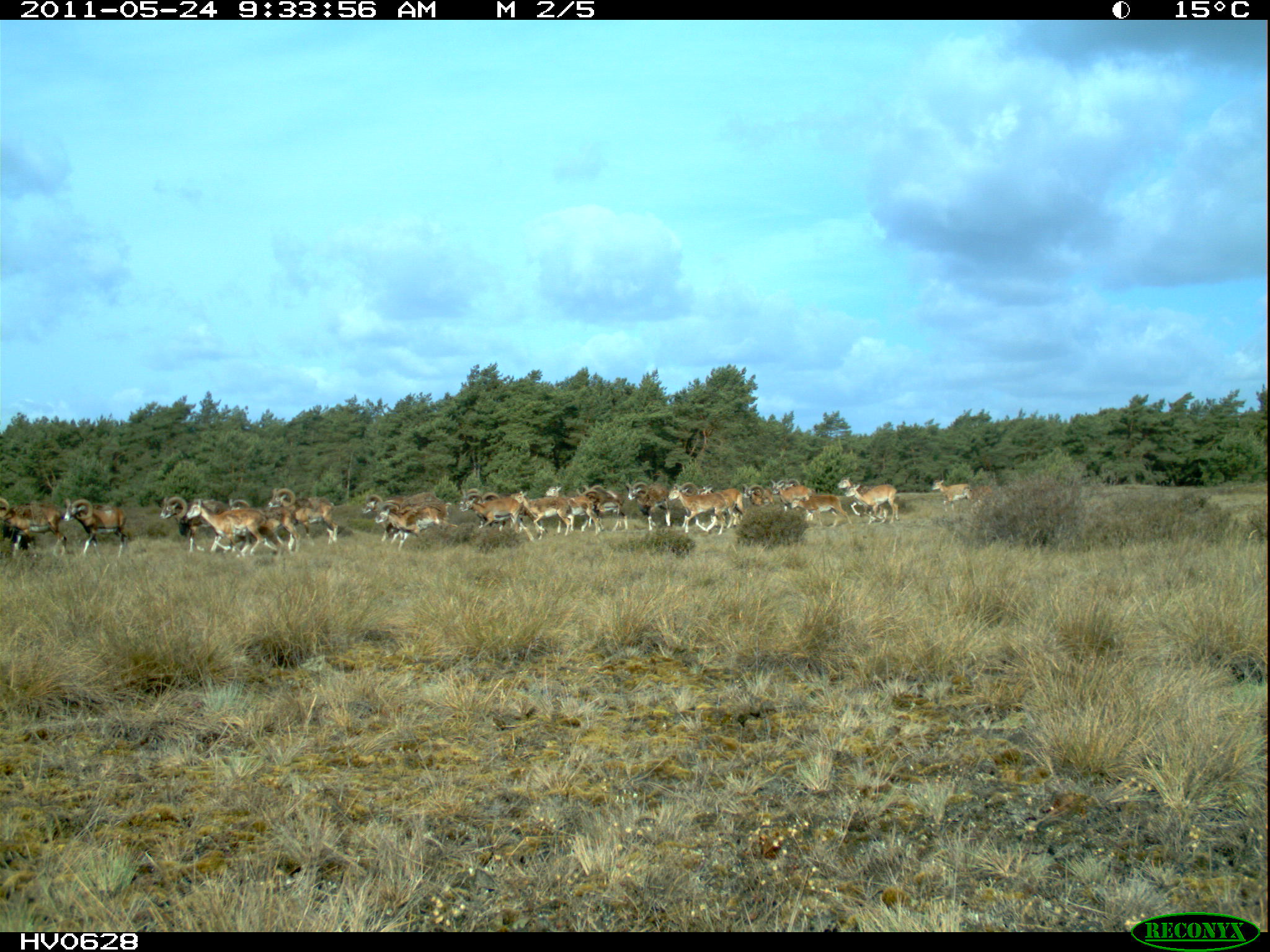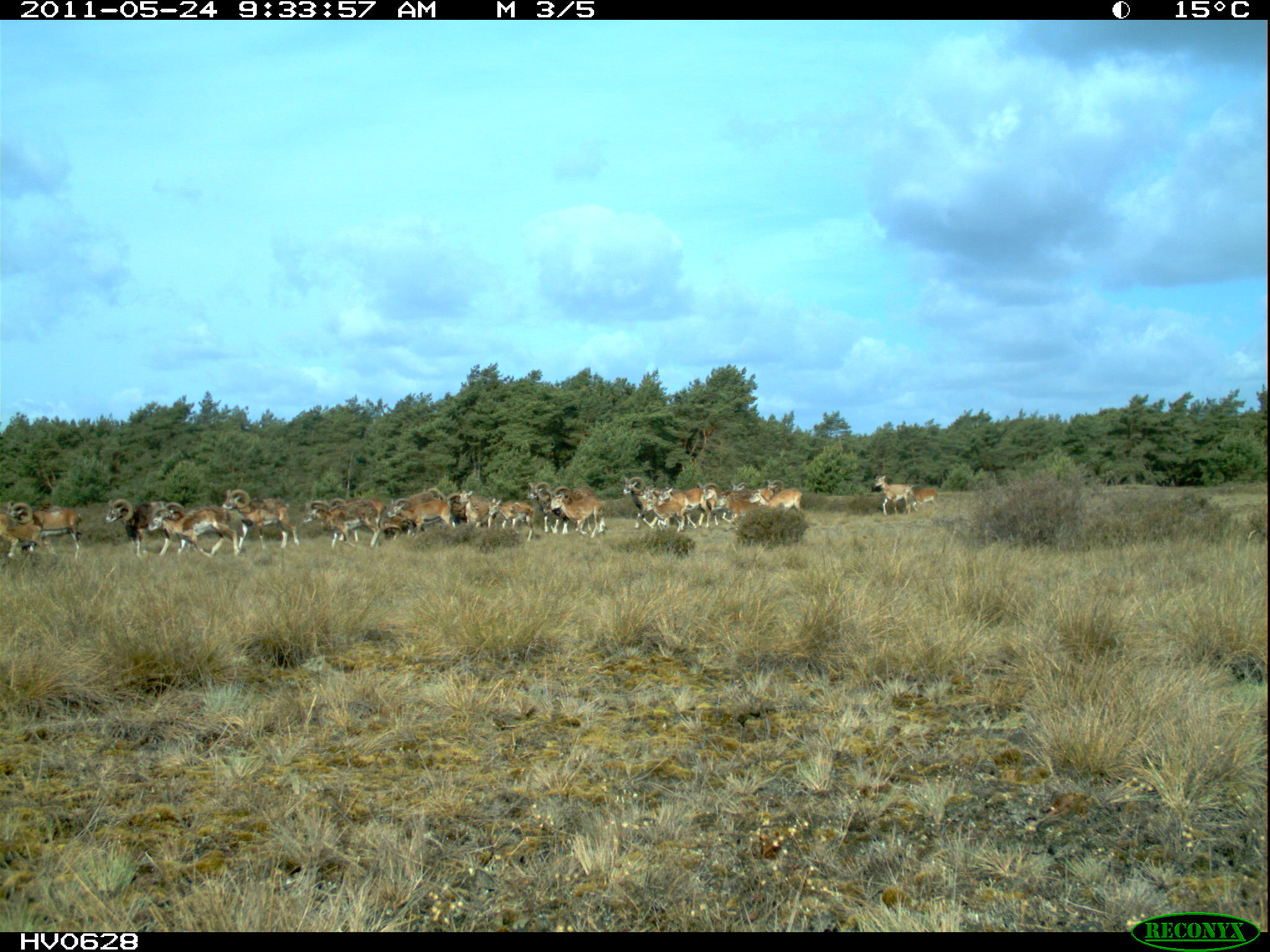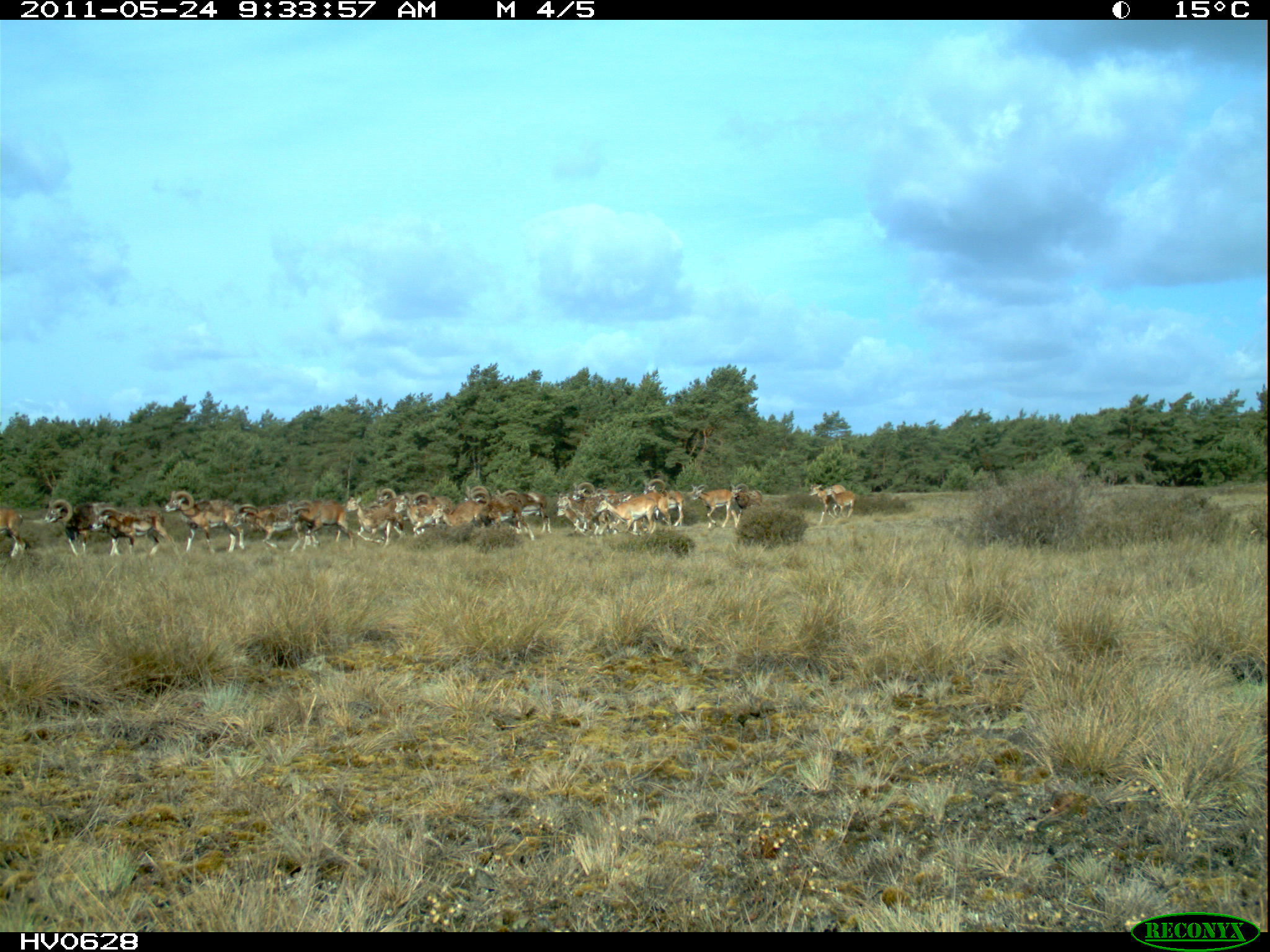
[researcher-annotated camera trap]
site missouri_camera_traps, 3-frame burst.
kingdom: Animalia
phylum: Chordata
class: Mammalia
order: Artiodactyla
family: Bovidae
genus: Ovis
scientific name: Ovis ammon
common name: mouflon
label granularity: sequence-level